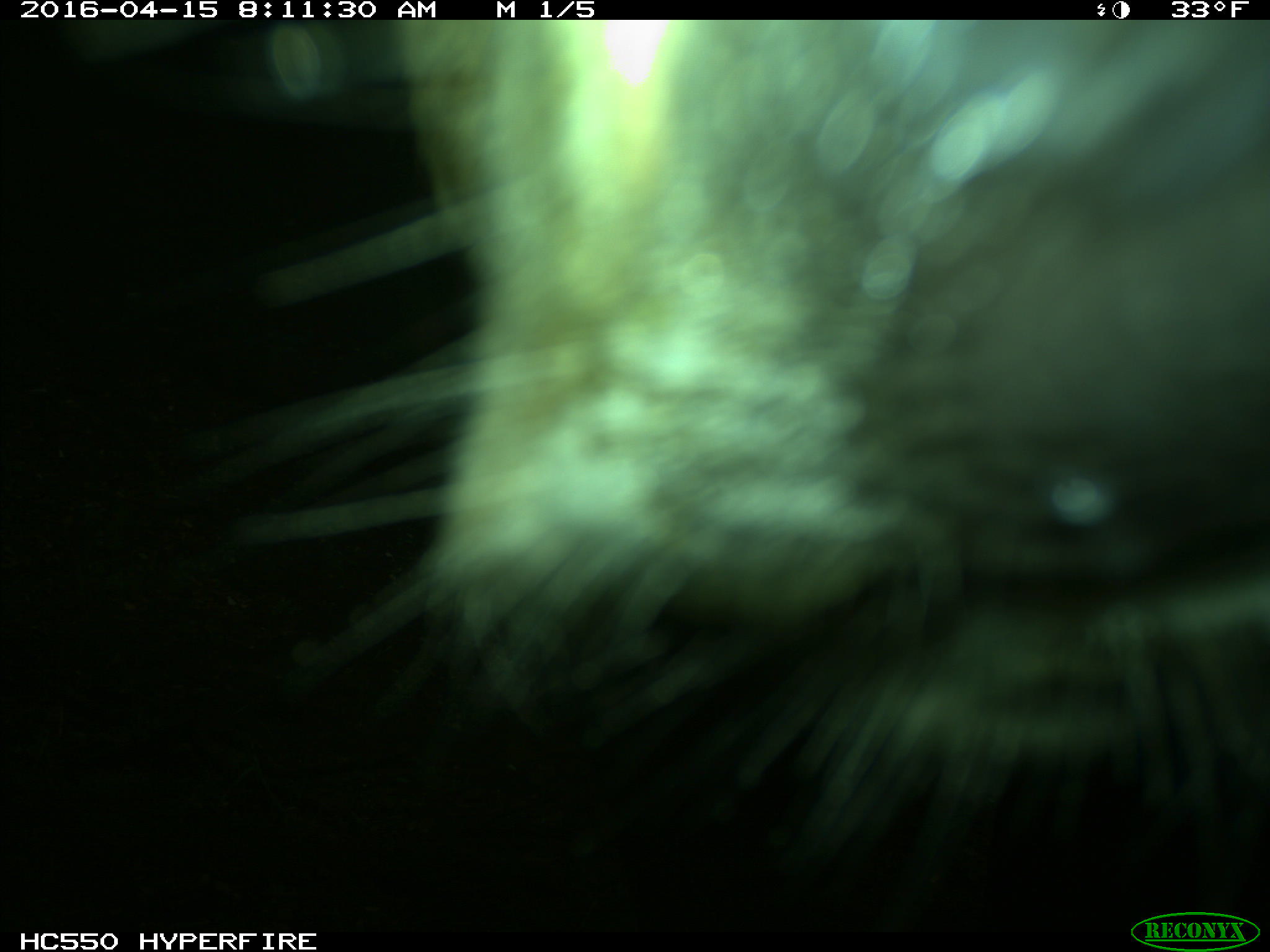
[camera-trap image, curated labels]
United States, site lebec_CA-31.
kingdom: Animalia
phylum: Chordata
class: Mammalia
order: Artiodactyla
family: Bovidae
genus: Bos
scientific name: Bos taurus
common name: domestic cow